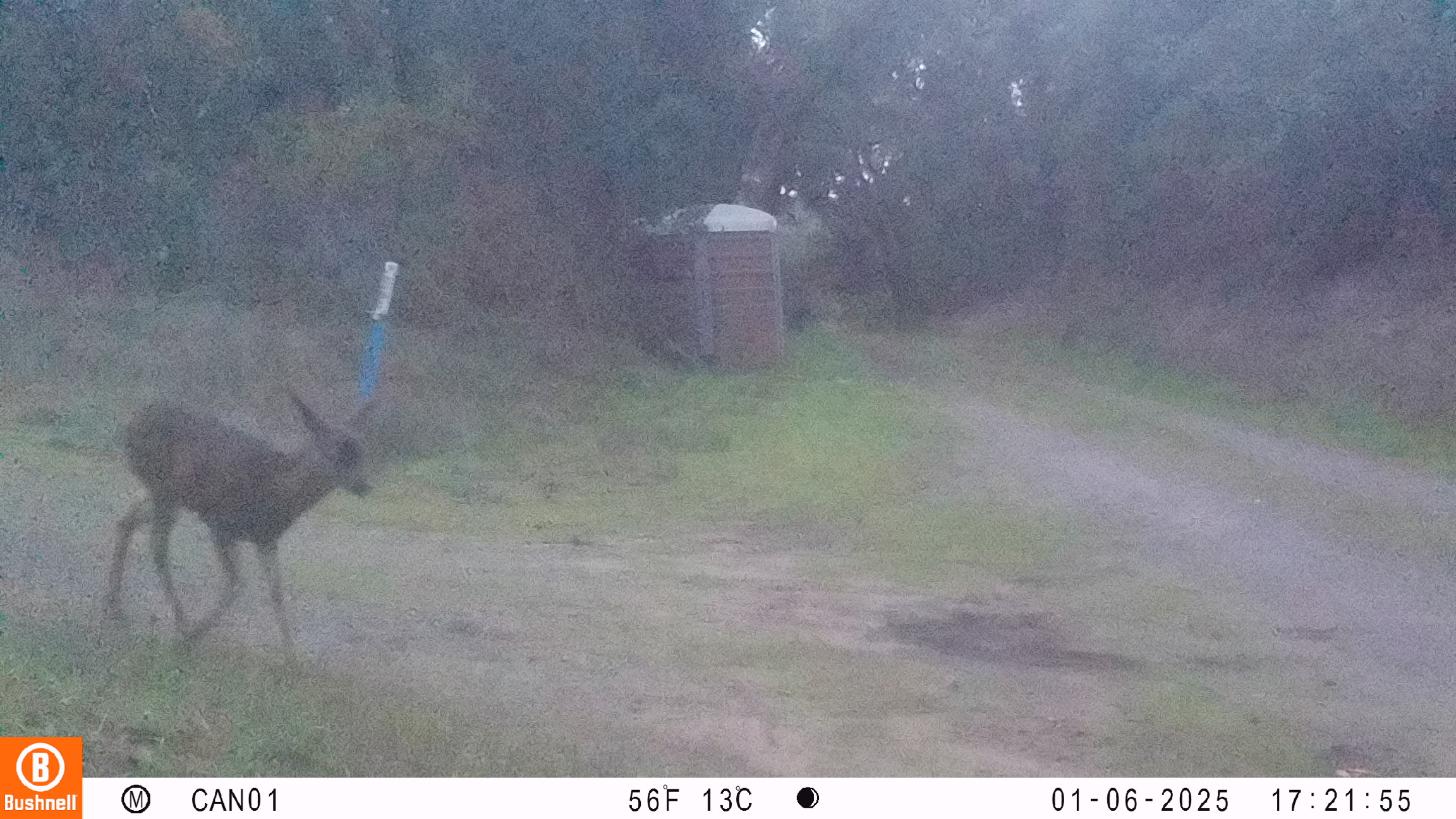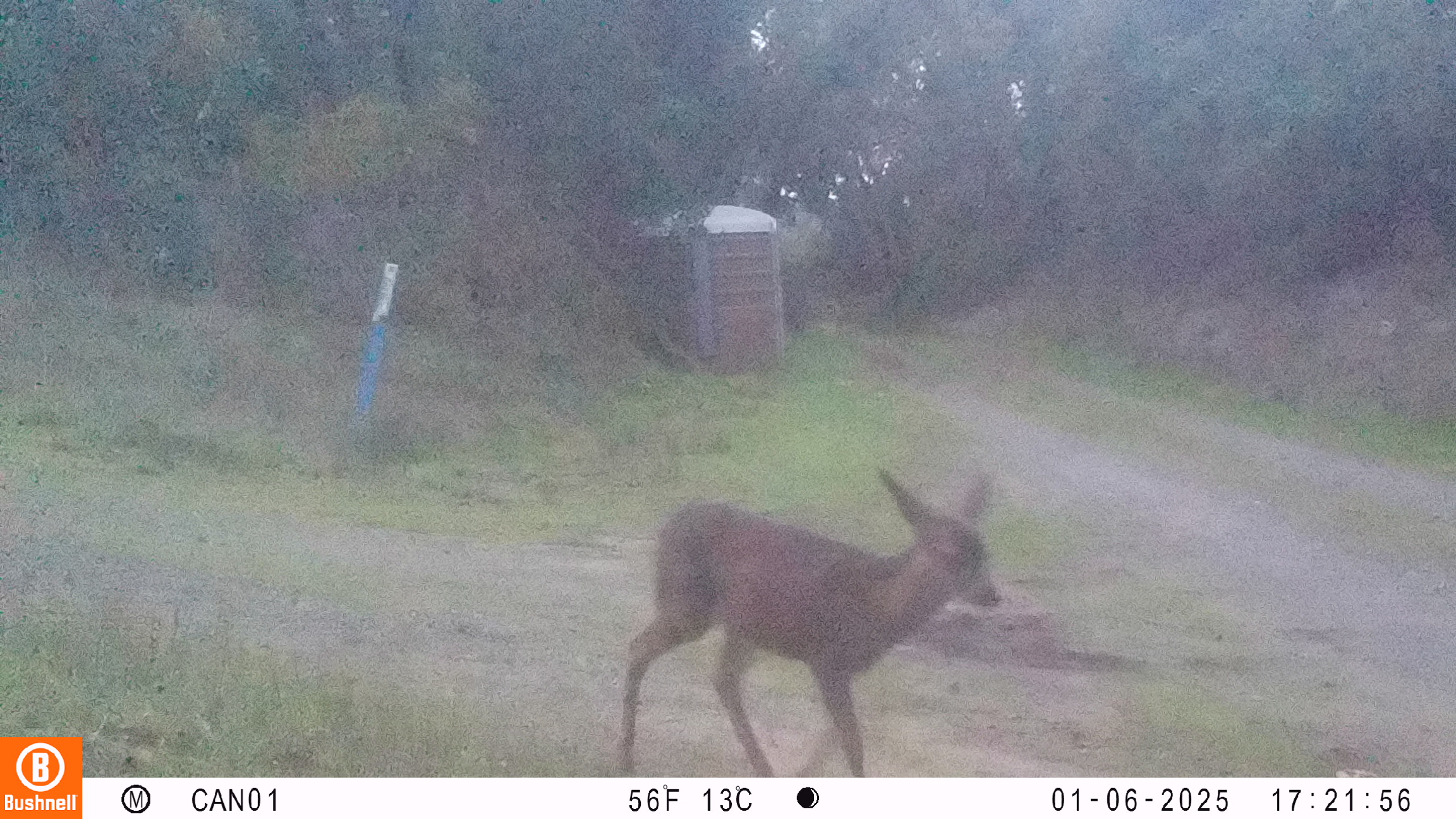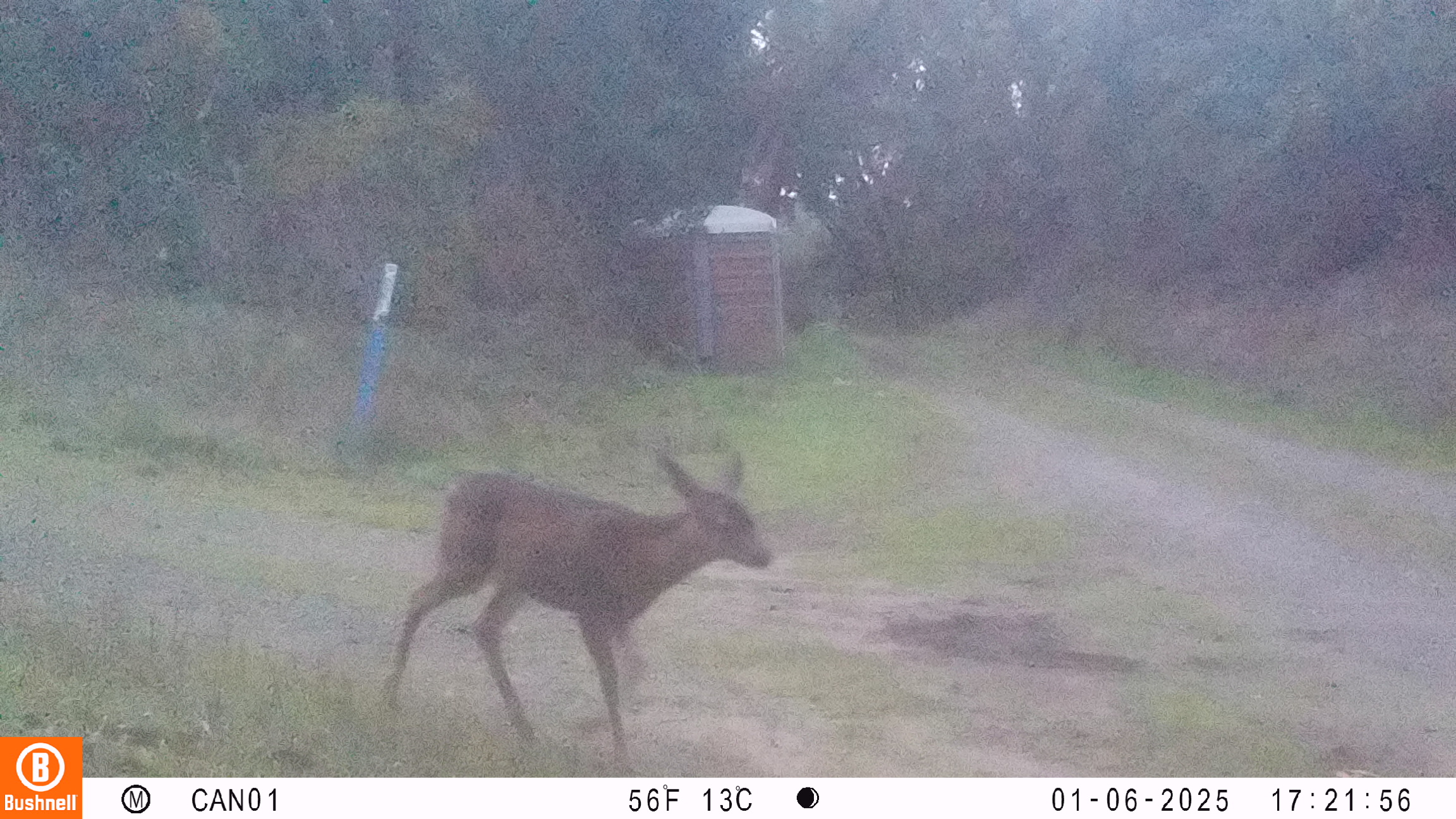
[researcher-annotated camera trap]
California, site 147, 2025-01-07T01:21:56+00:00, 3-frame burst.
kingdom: Animalia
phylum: Chordata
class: Mammalia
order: Artiodactyla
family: Cervidae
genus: Odocoileus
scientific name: Odocoileus hemionus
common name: mule deer